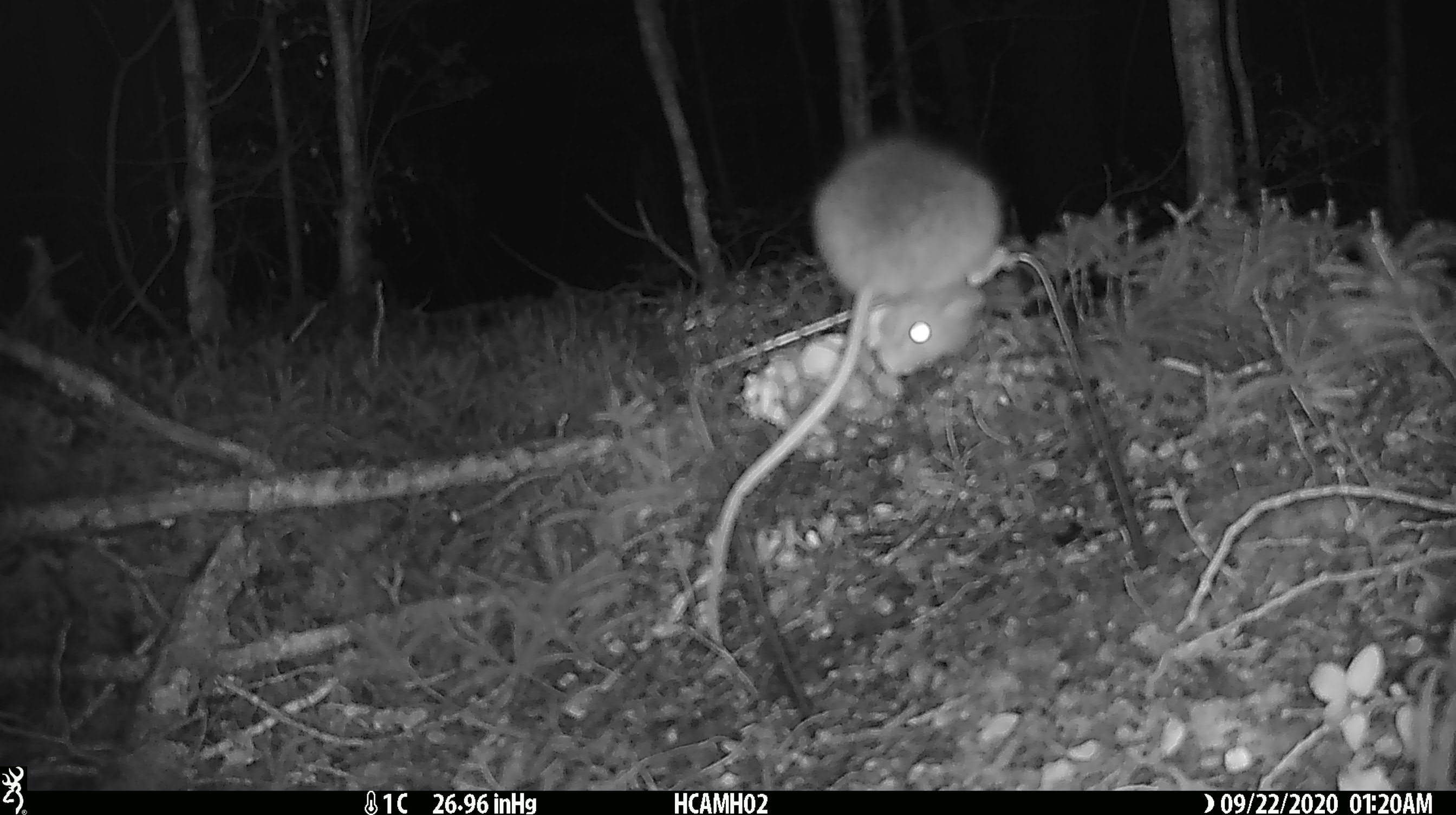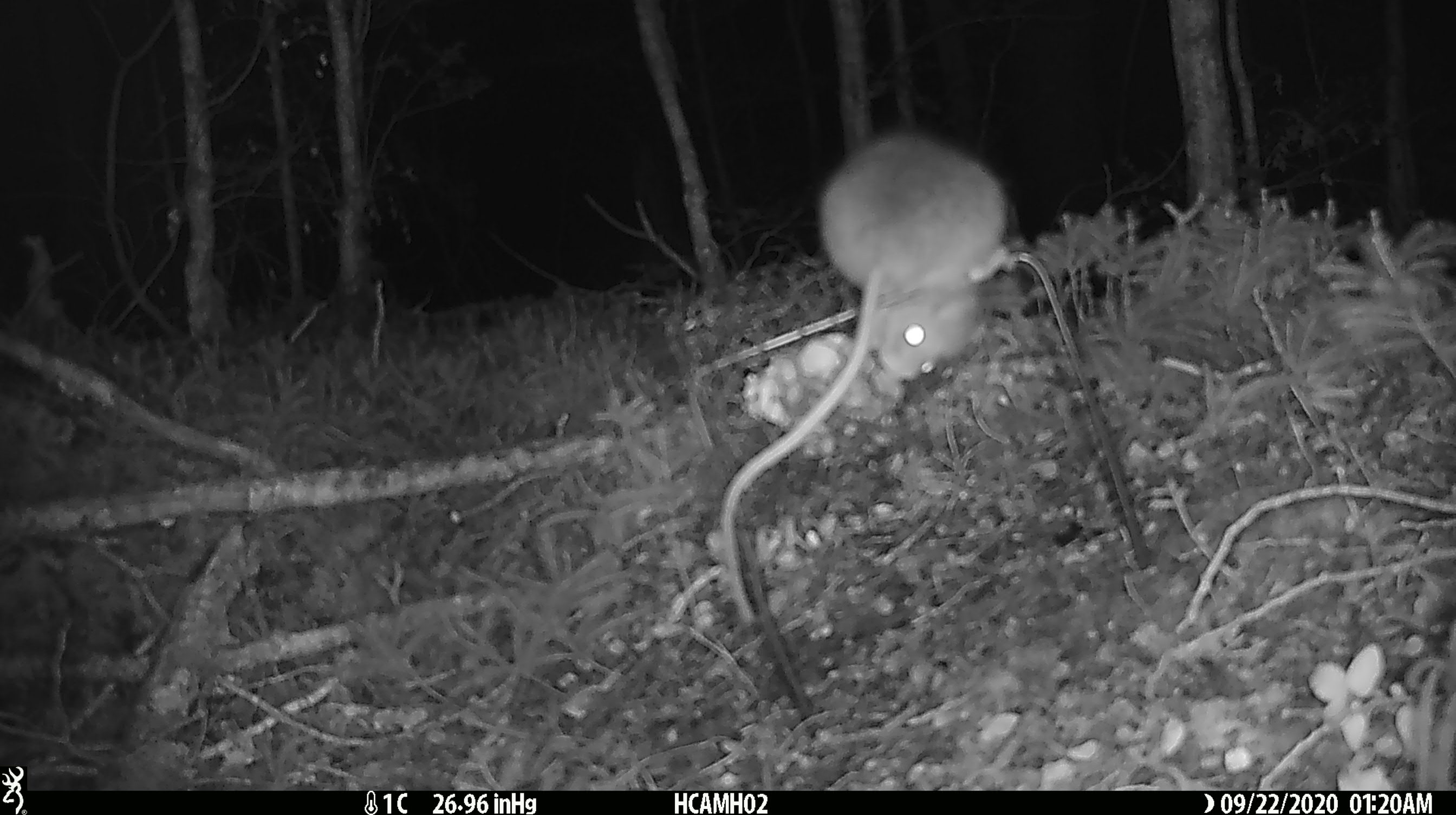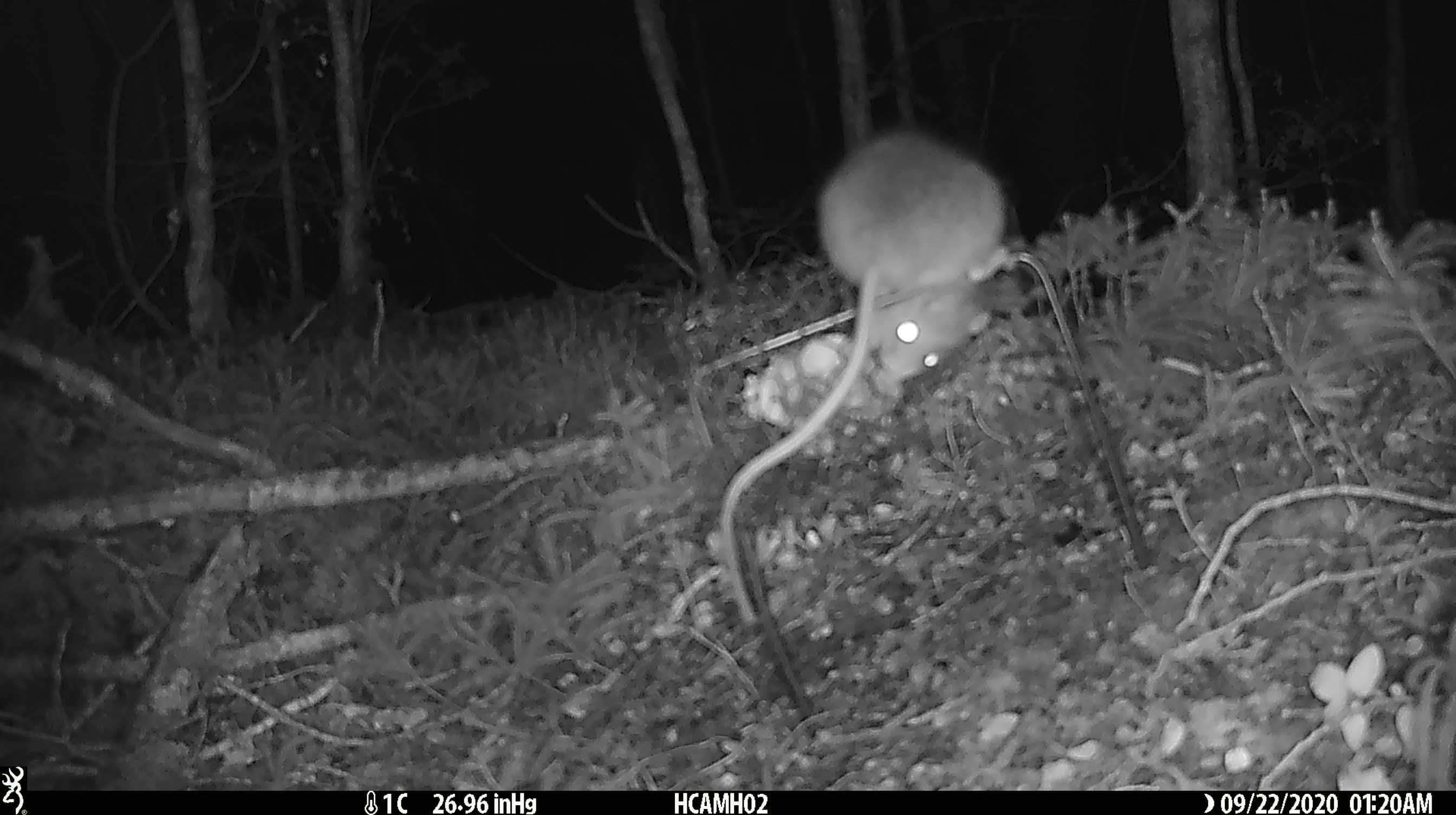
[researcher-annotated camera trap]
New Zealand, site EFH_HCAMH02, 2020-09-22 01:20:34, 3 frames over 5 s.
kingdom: Animalia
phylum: Chordata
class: Mammalia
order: Rodentia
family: Muridae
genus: Rattus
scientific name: Rattus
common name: rat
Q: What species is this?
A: Rat (Rattus).